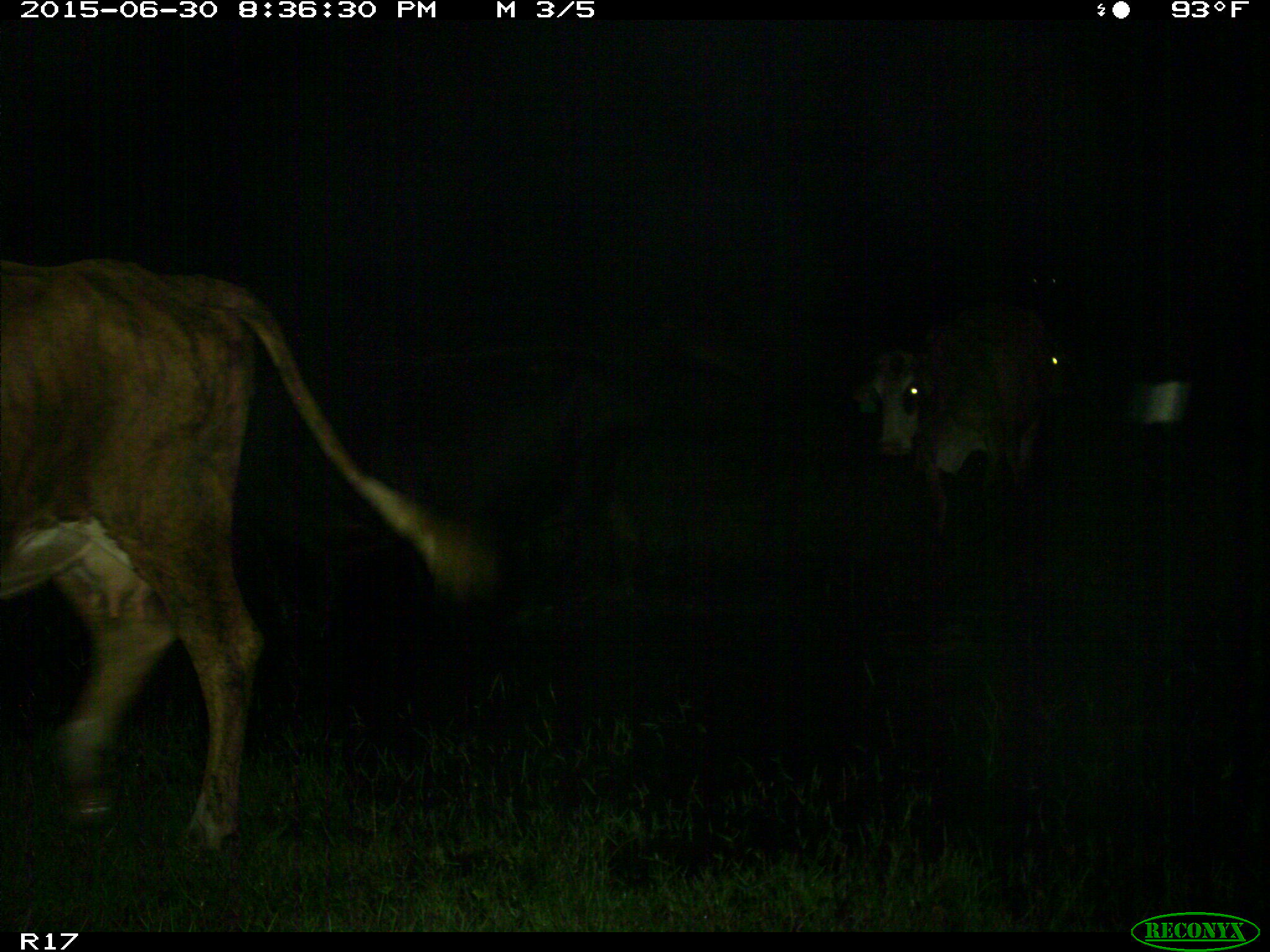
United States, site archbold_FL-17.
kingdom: Animalia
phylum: Chordata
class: Mammalia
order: Artiodactyla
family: Bovidae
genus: Bos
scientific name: Bos taurus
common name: domestic cow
Bos taurus (domestic cow).